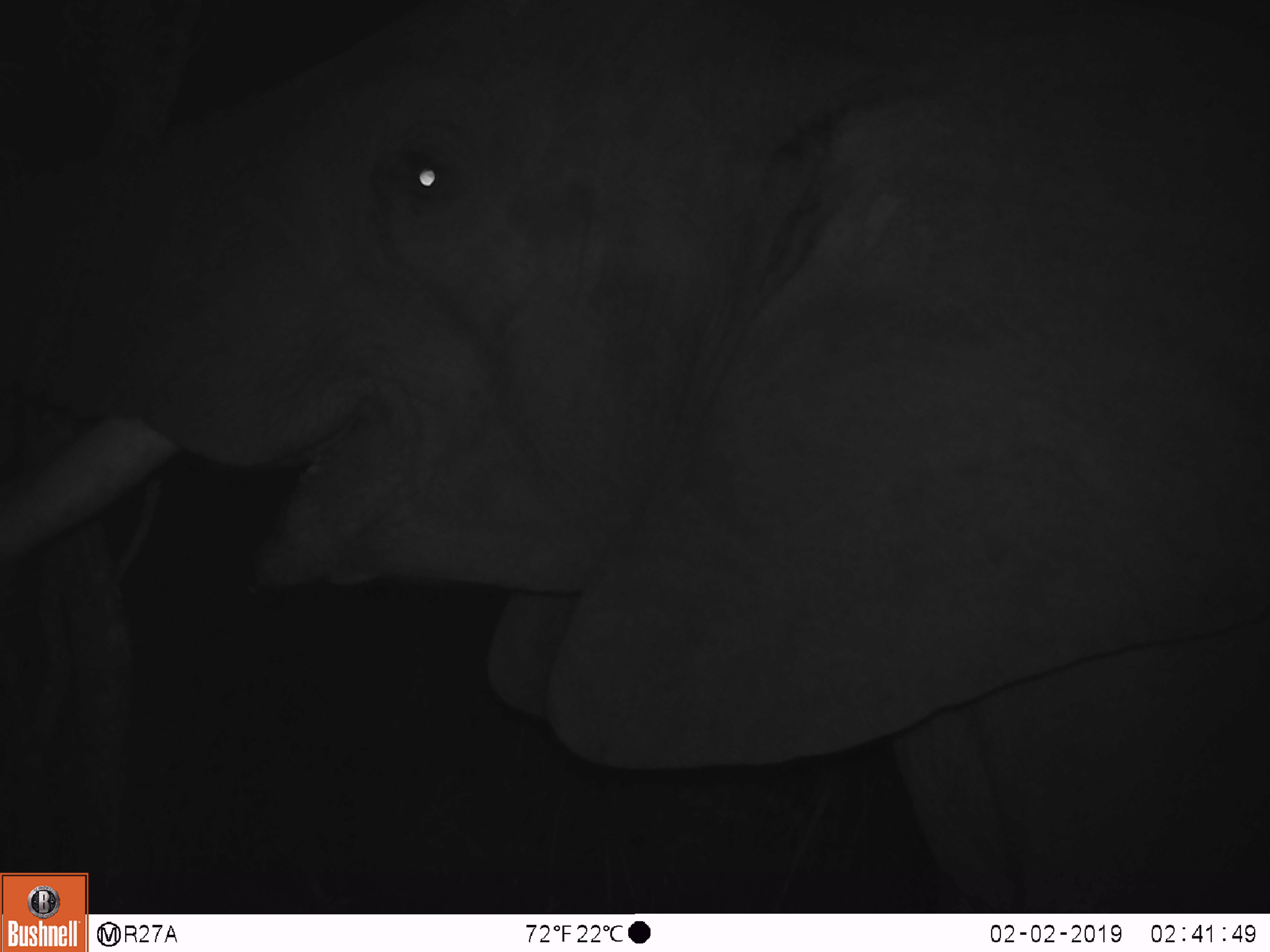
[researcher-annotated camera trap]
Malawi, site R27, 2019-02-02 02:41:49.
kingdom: Animalia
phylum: Chordata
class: Mammalia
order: Proboscidea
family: Elephantidae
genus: Loxodonta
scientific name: Loxodonta africana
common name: african savanna elephant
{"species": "african savanna elephant (Loxodonta africana)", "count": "1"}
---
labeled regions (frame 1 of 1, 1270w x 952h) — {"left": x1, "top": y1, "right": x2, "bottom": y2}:
african savanna elephant: {"left": 0, "top": 0, "right": 1262, "bottom": 868}